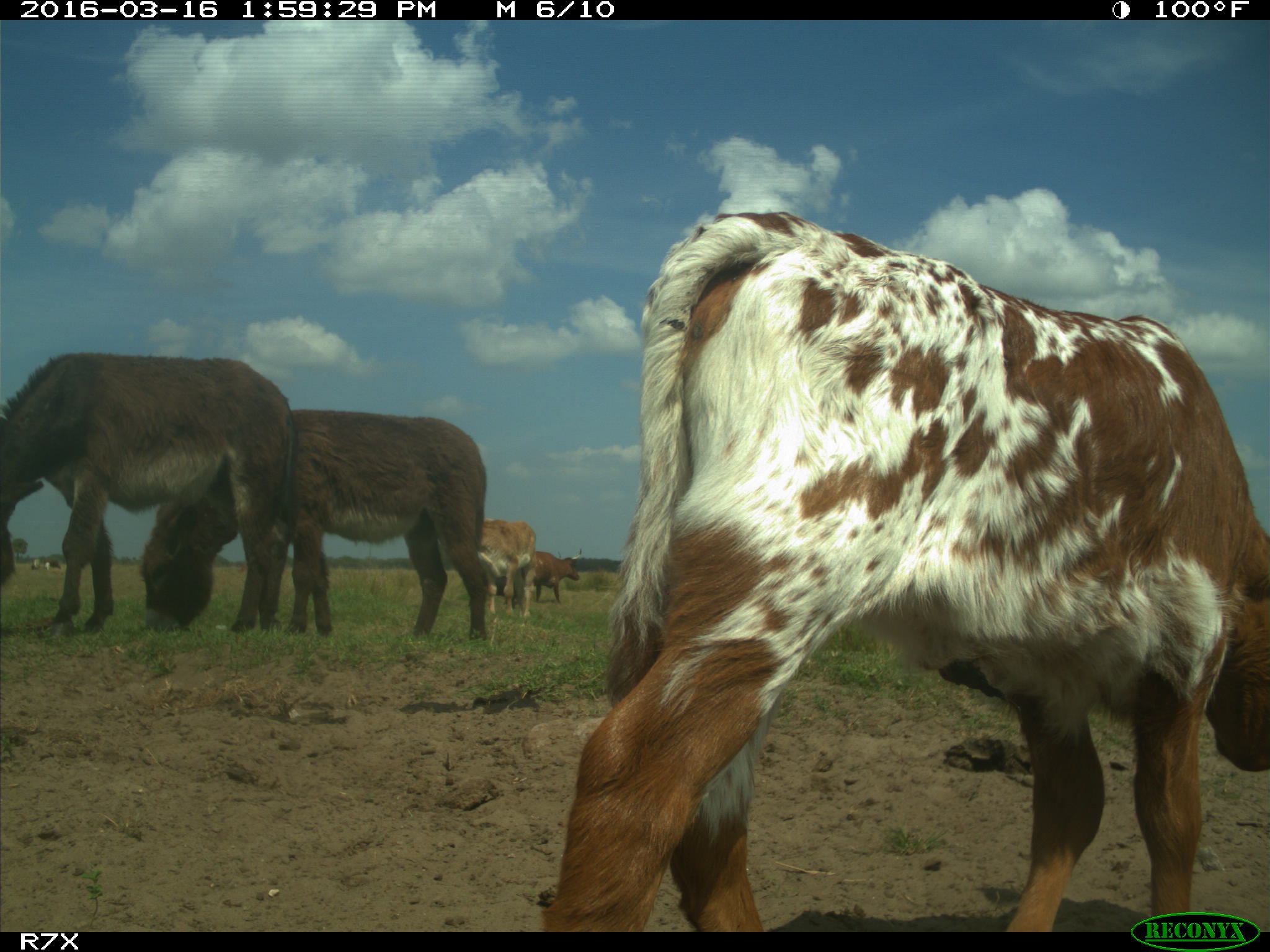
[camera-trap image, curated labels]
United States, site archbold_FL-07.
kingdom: Animalia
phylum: Chordata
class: Mammalia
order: Artiodactyla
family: Bovidae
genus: Bos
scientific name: Bos taurus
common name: domestic cow